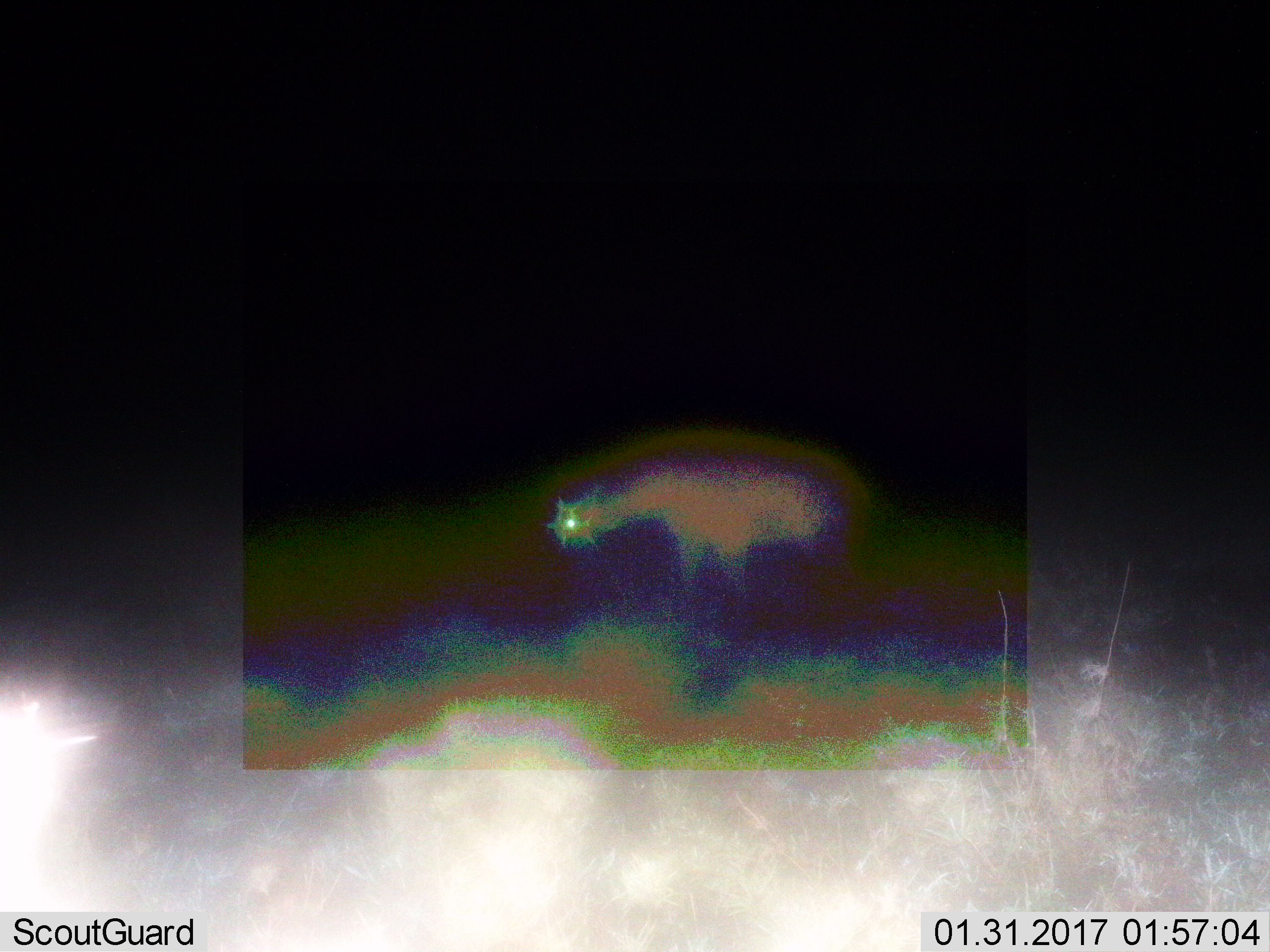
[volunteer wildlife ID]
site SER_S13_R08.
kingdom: Animalia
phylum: Chordata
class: Mammalia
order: Carnivora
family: Hyaenidae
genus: Crocuta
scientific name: Crocuta crocuta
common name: spotted hyena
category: hyenaspotted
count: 1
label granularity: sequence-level